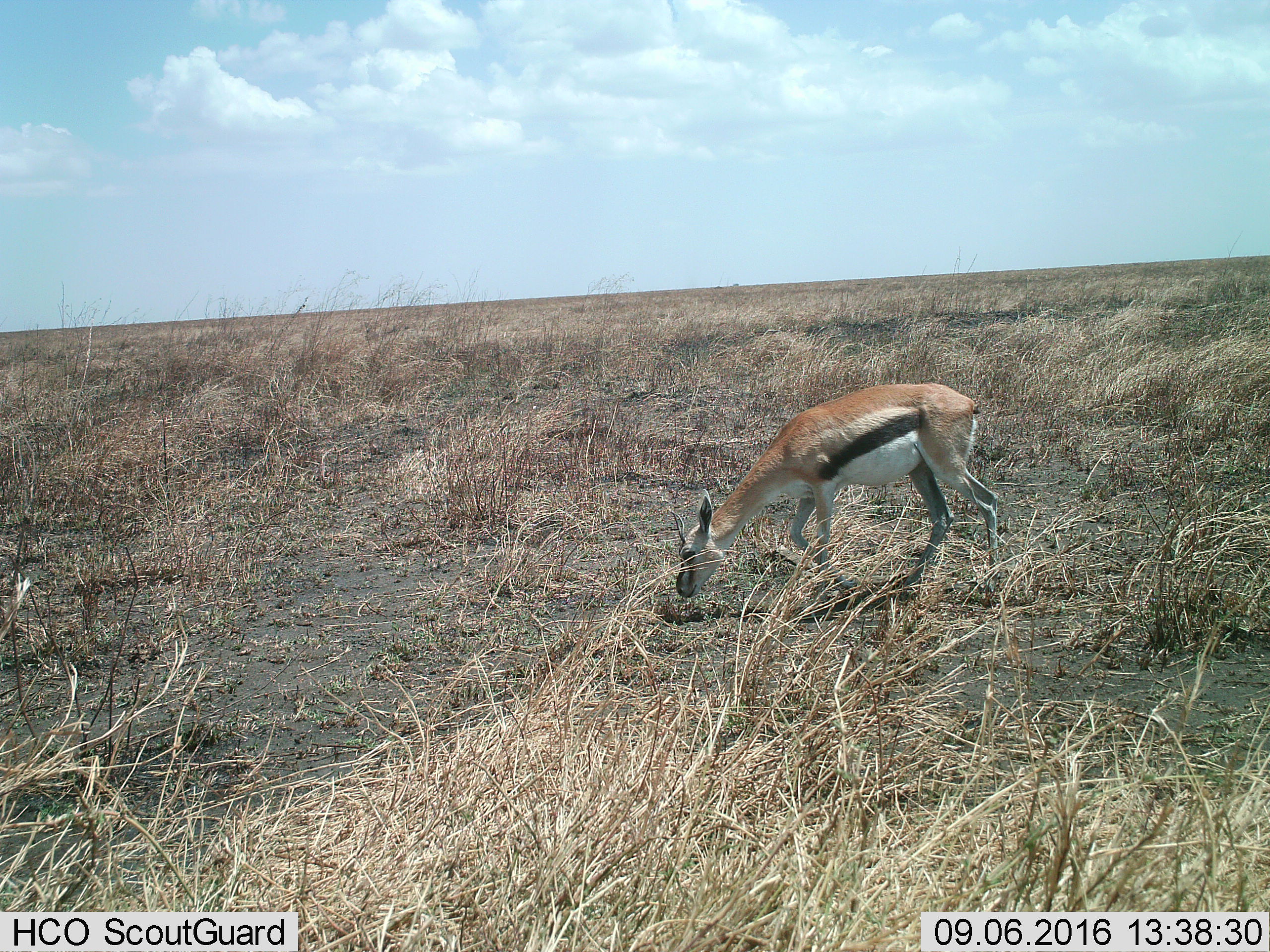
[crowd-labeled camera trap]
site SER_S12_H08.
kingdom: Animalia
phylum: Chordata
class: Mammalia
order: Artiodactyla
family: Bovidae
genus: Eudorcas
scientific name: Eudorcas thomsonii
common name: thomson's gazelle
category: gazellethomsons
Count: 1.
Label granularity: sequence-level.